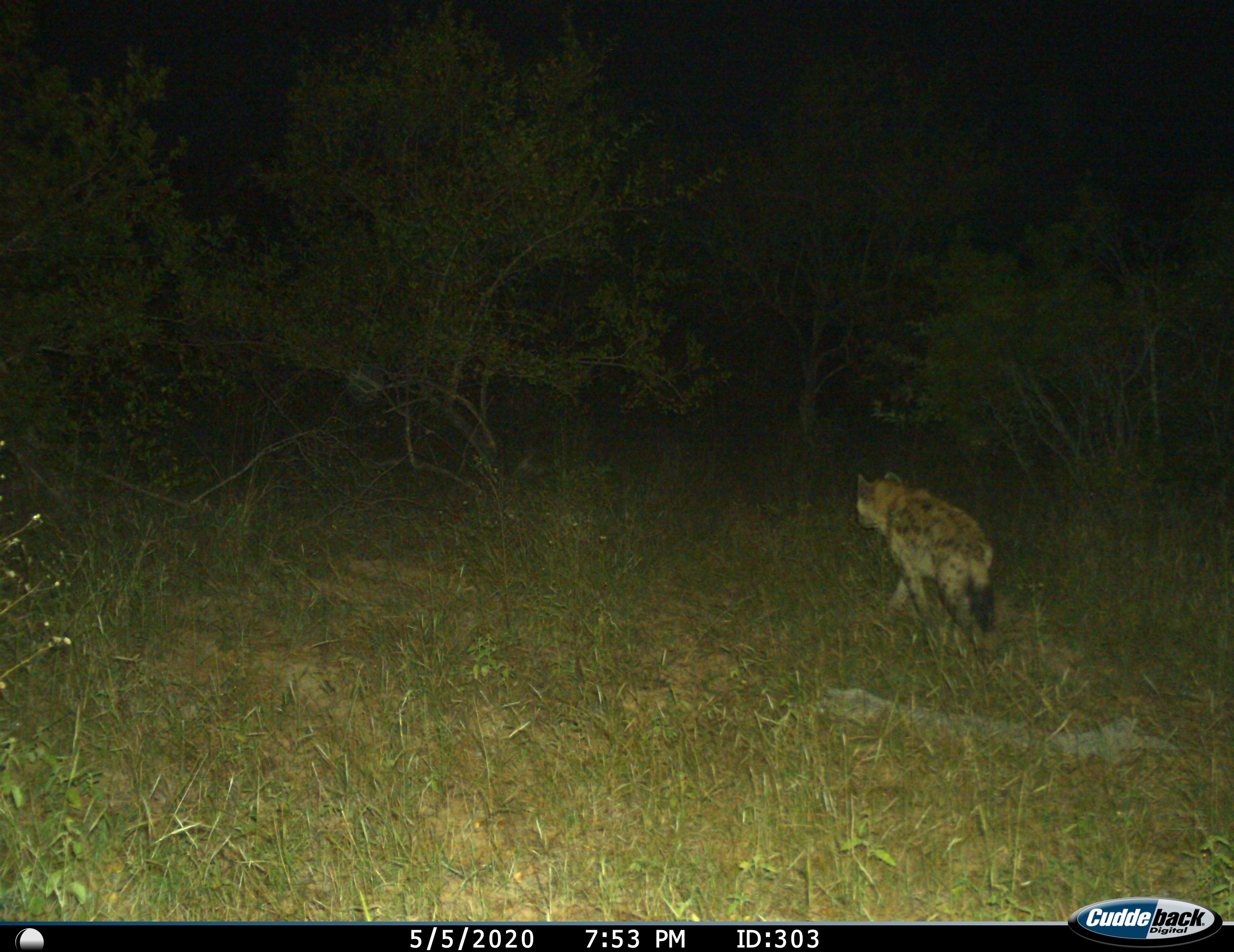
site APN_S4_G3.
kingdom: Animalia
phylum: Chordata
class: Mammalia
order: Carnivora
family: Hyaenidae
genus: Crocuta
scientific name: Crocuta crocuta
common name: spotted hyena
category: hyenaspotted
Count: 1.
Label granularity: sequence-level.